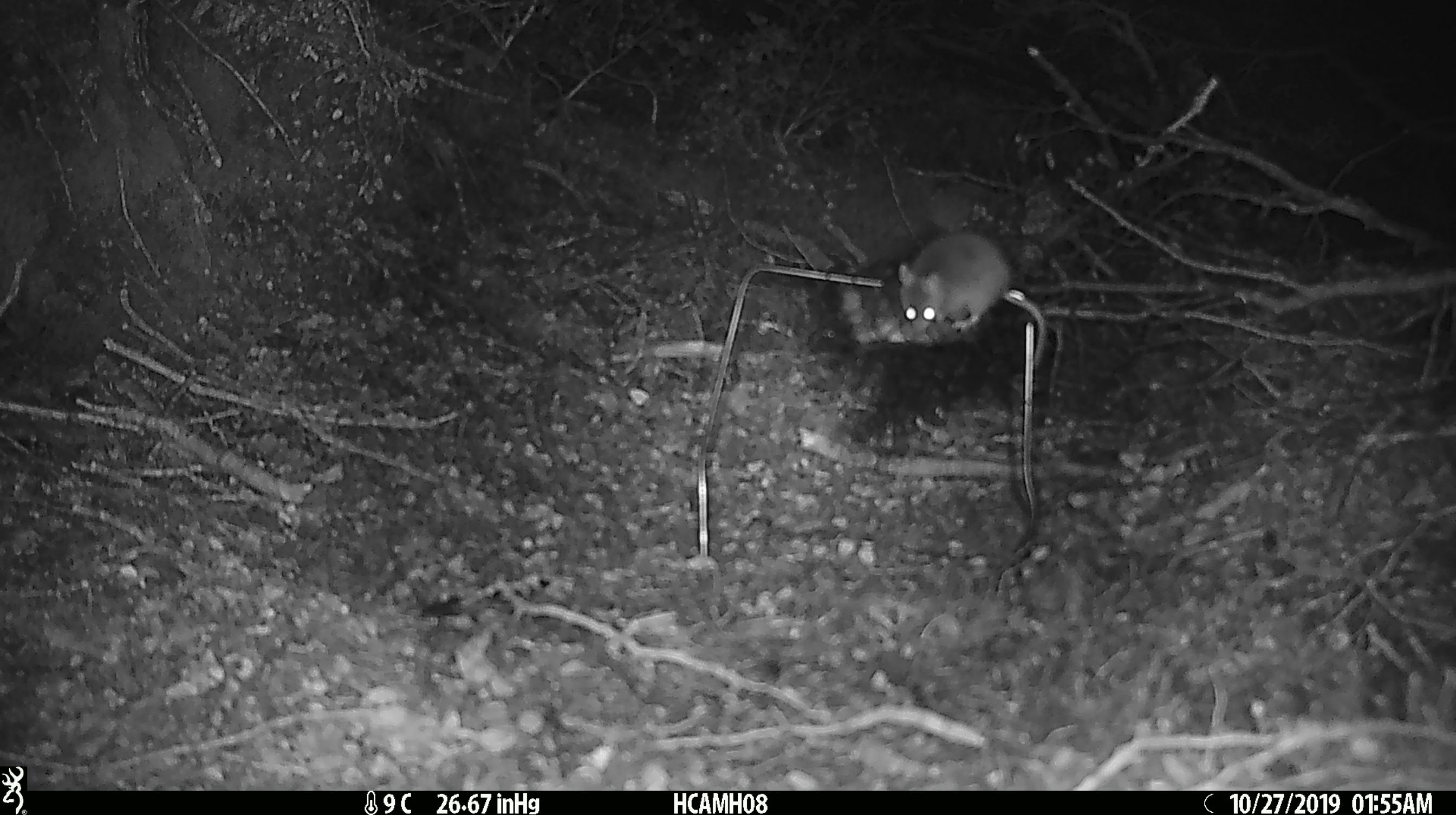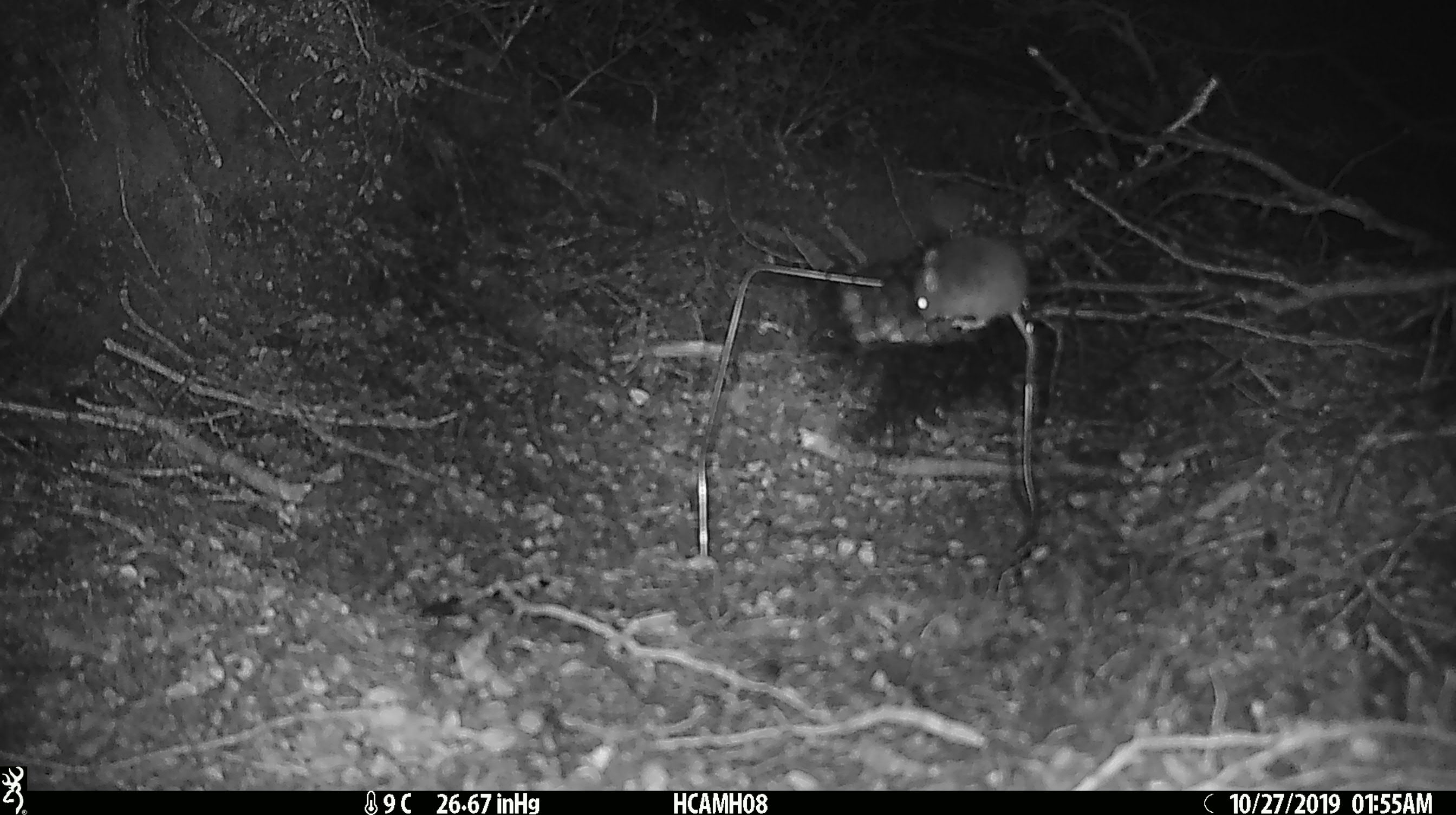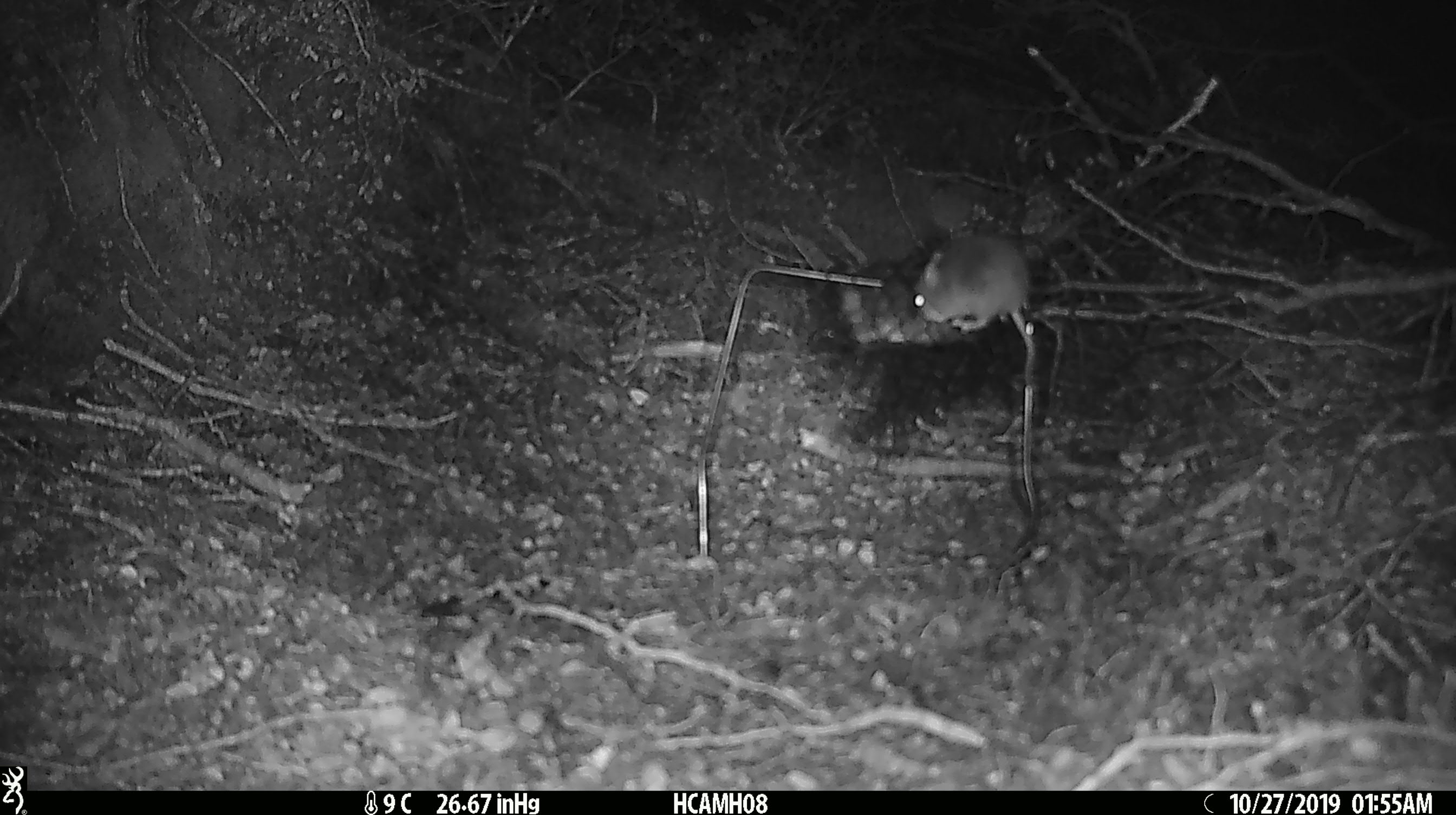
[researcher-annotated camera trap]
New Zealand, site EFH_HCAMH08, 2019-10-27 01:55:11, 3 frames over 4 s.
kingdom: Animalia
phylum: Chordata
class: Mammalia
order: Rodentia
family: Muridae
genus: Mus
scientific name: Mus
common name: mouse